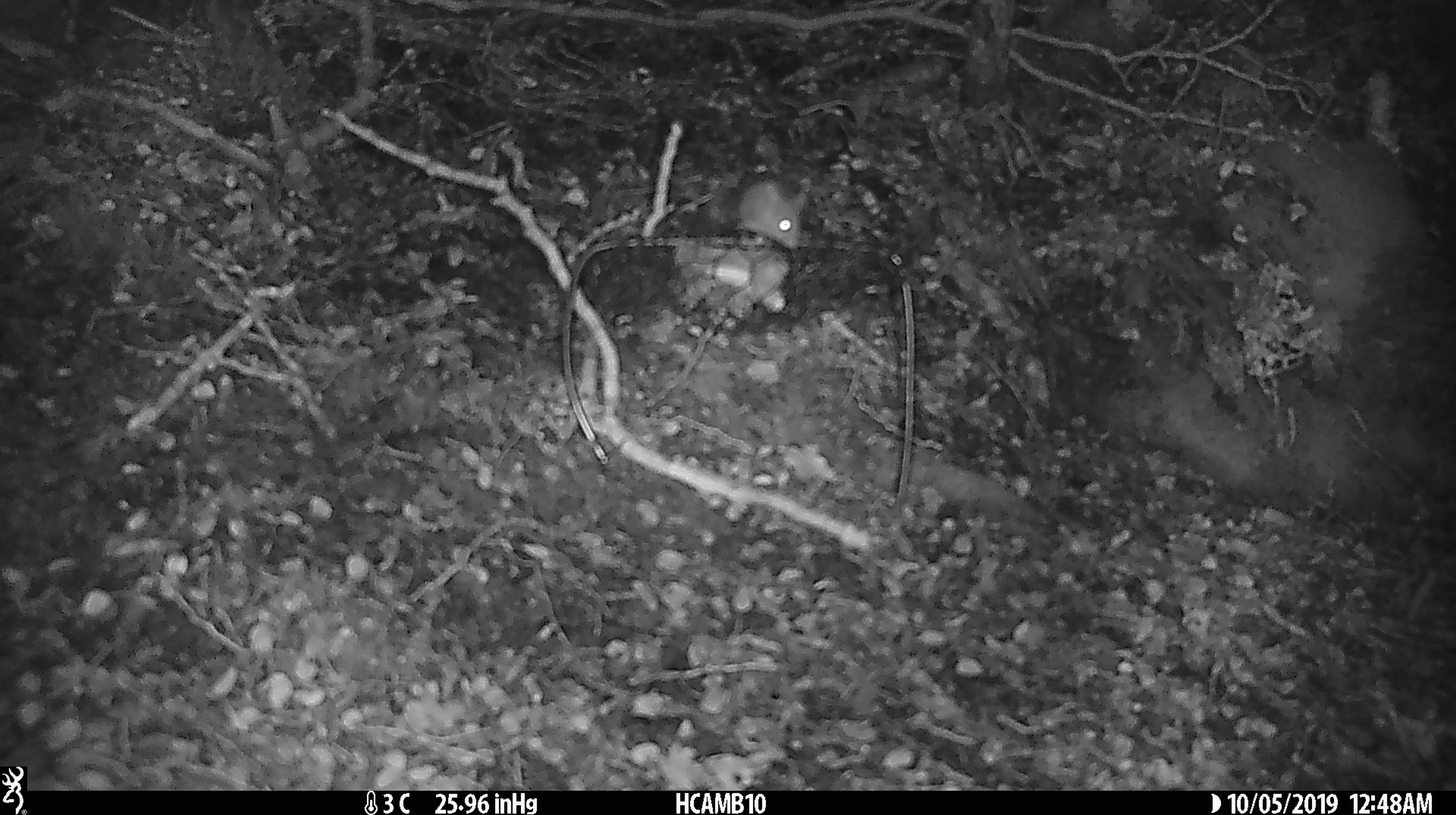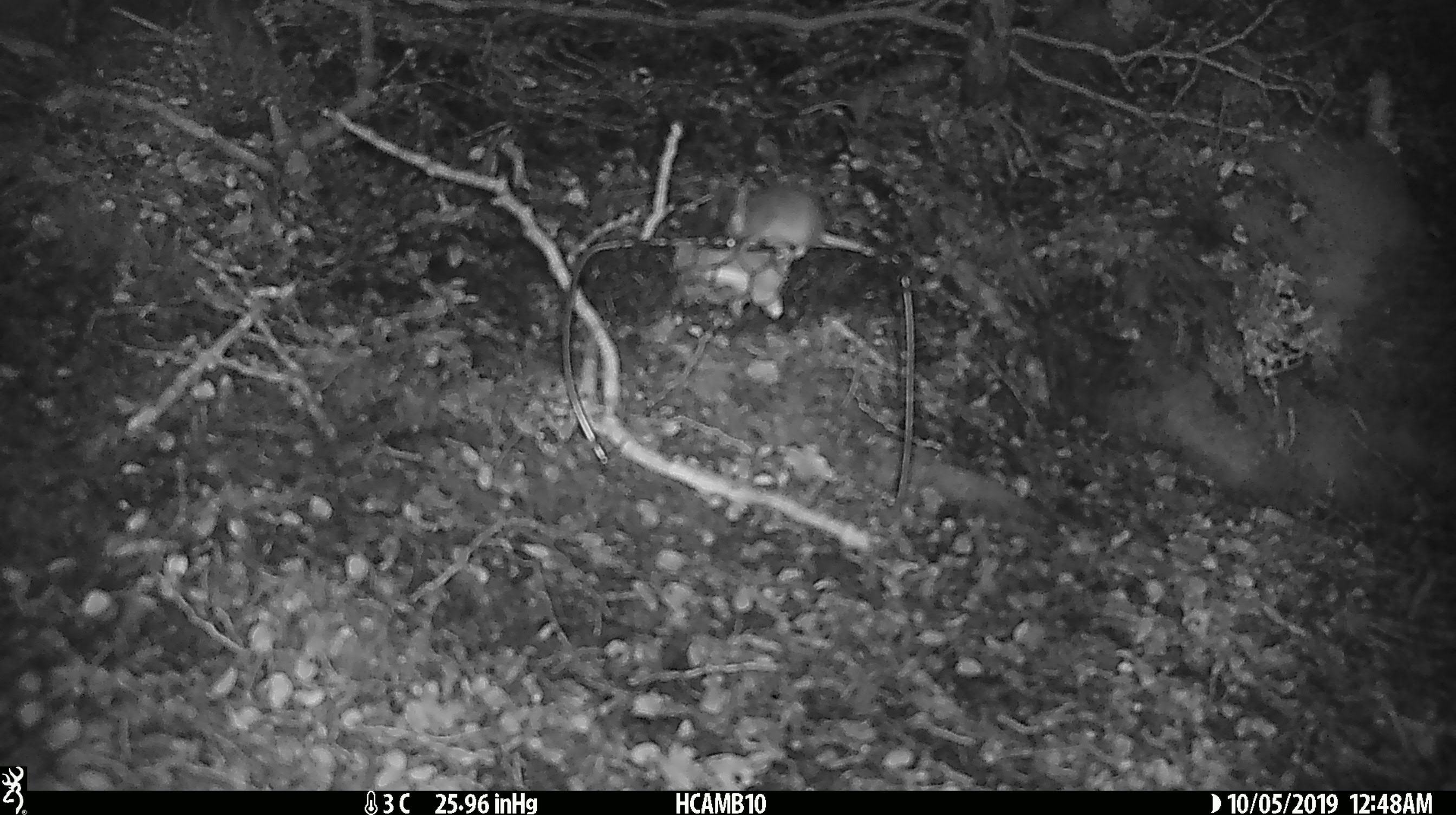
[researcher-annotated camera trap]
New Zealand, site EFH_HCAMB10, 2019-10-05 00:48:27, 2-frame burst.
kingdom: Animalia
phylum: Chordata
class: Mammalia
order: Rodentia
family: Muridae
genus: Mus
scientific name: Mus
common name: mouse